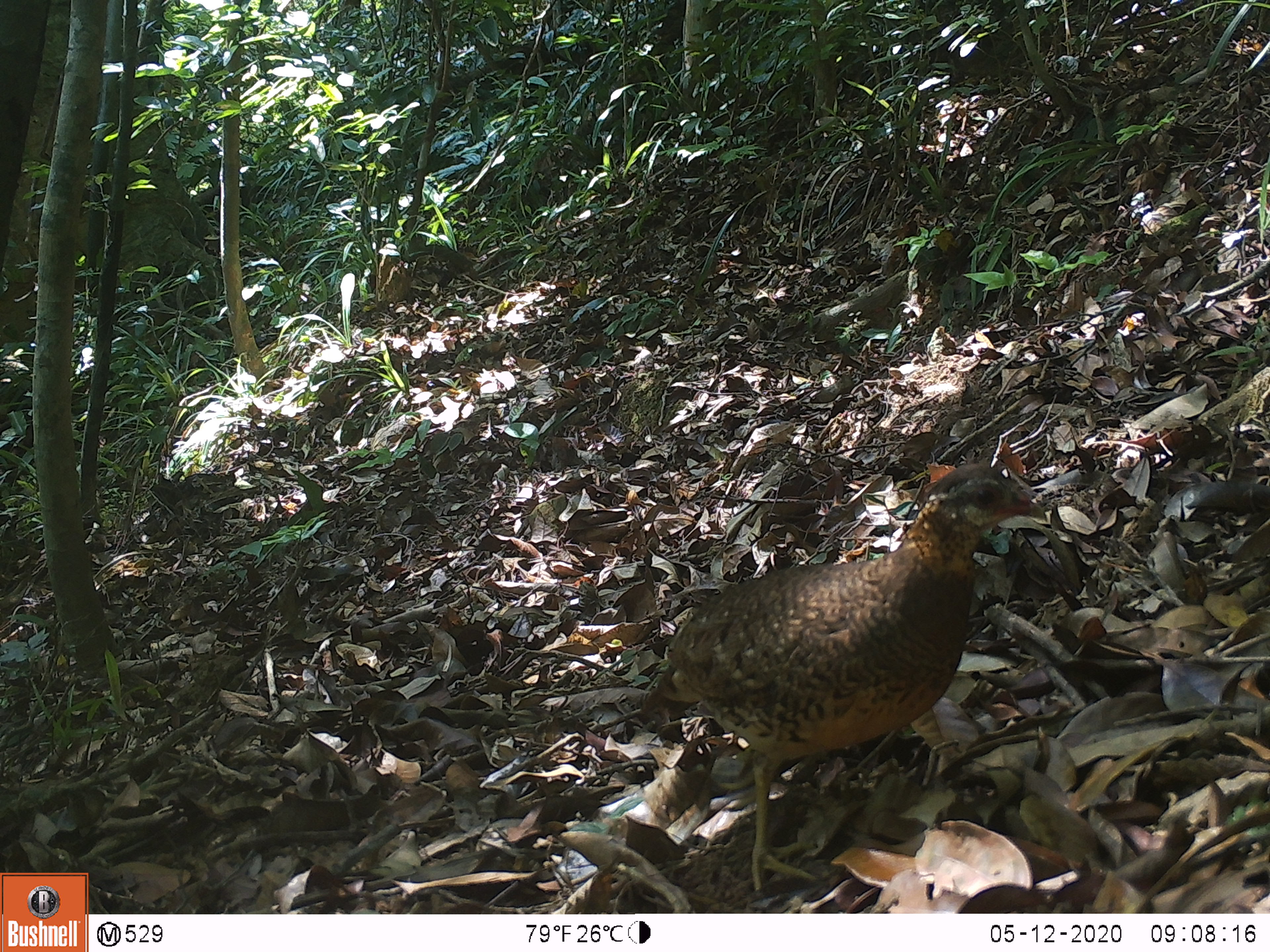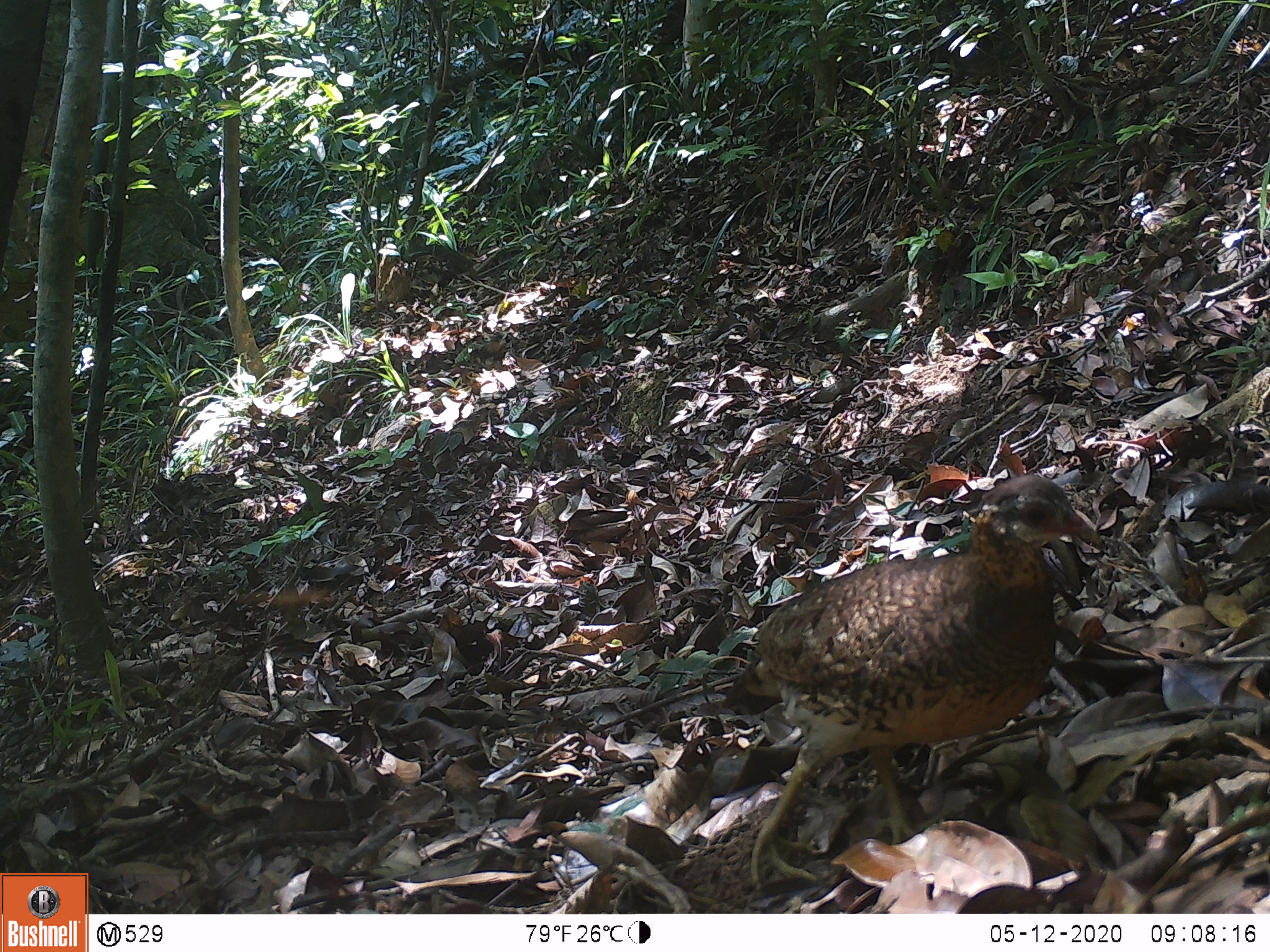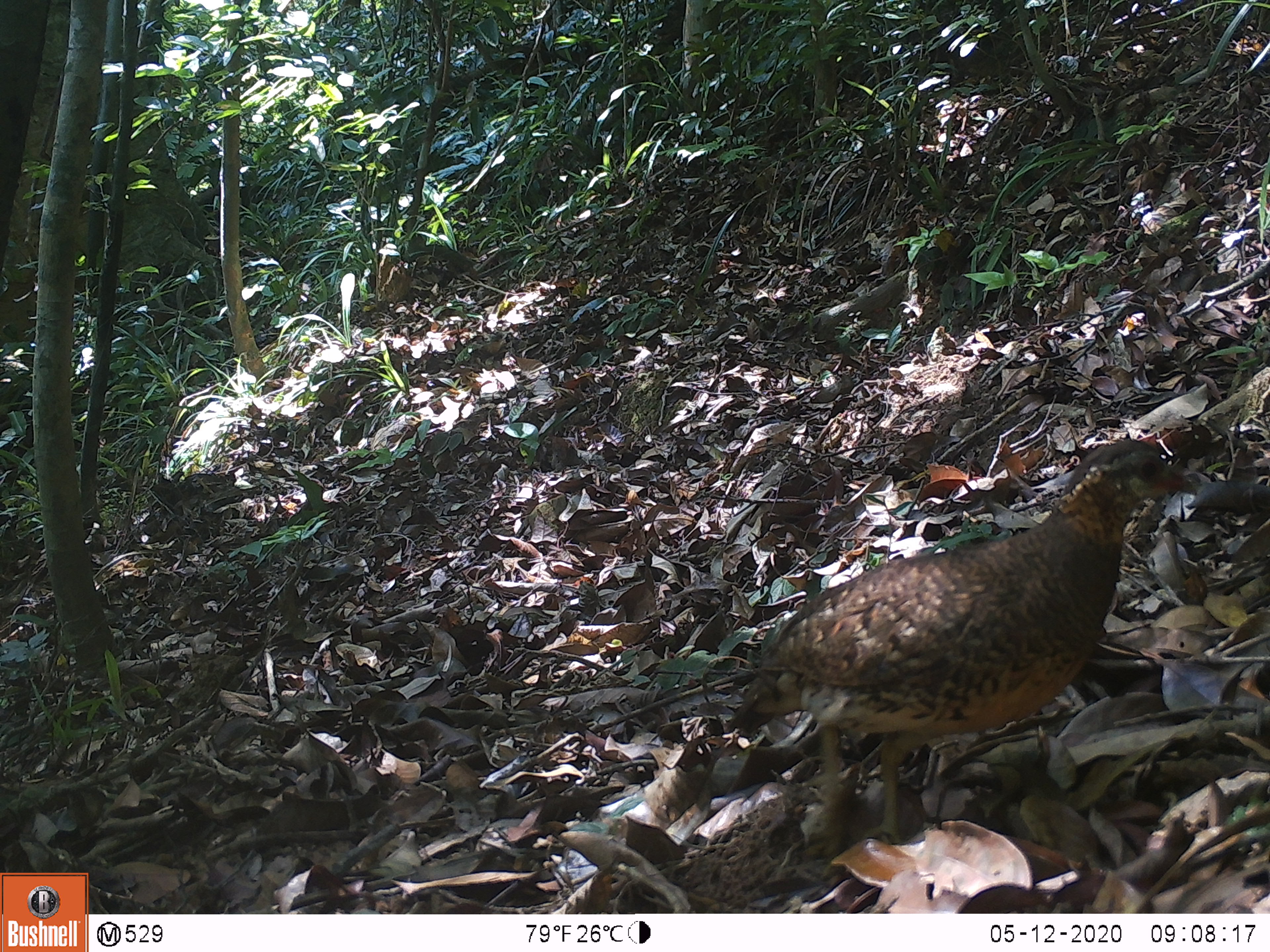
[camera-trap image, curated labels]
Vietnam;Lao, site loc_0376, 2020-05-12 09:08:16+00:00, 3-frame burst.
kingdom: Animalia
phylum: Chordata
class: Aves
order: Galliformes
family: Phasianidae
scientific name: Phasianidae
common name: partridge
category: unidentified partridge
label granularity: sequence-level